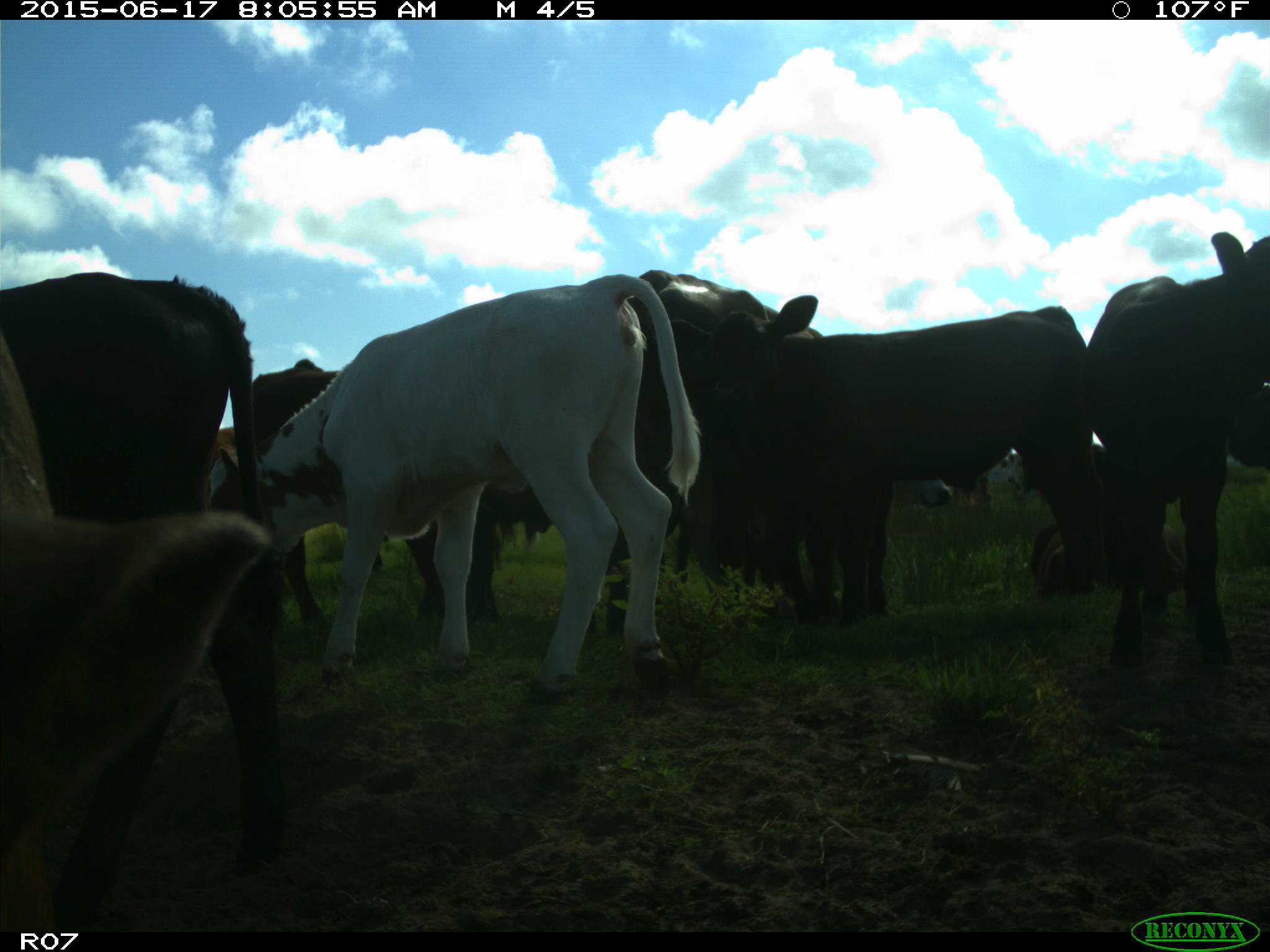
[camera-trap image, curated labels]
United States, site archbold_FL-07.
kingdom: Animalia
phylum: Chordata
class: Mammalia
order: Artiodactyla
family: Bovidae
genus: Bos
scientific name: Bos taurus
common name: domestic cow